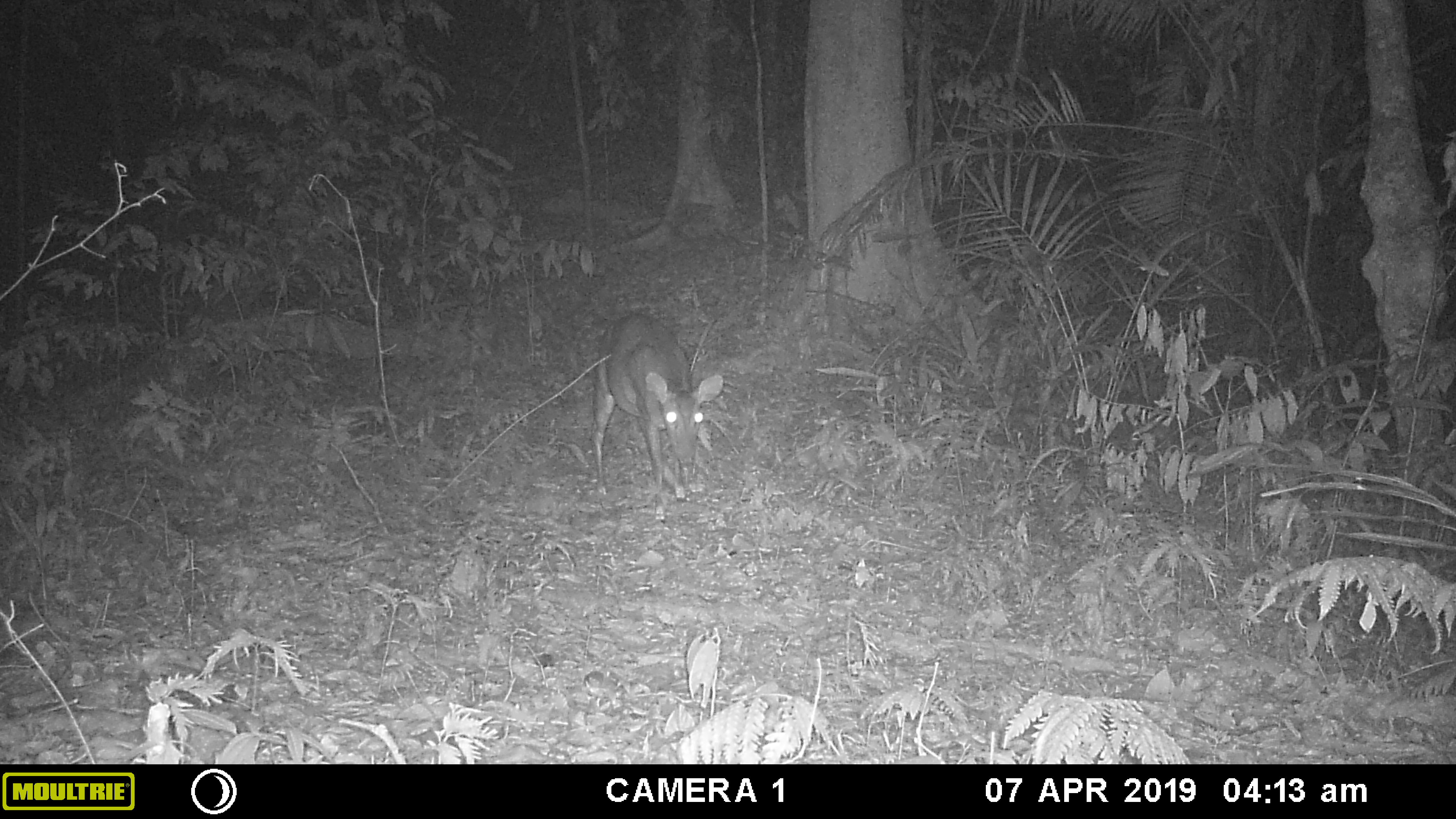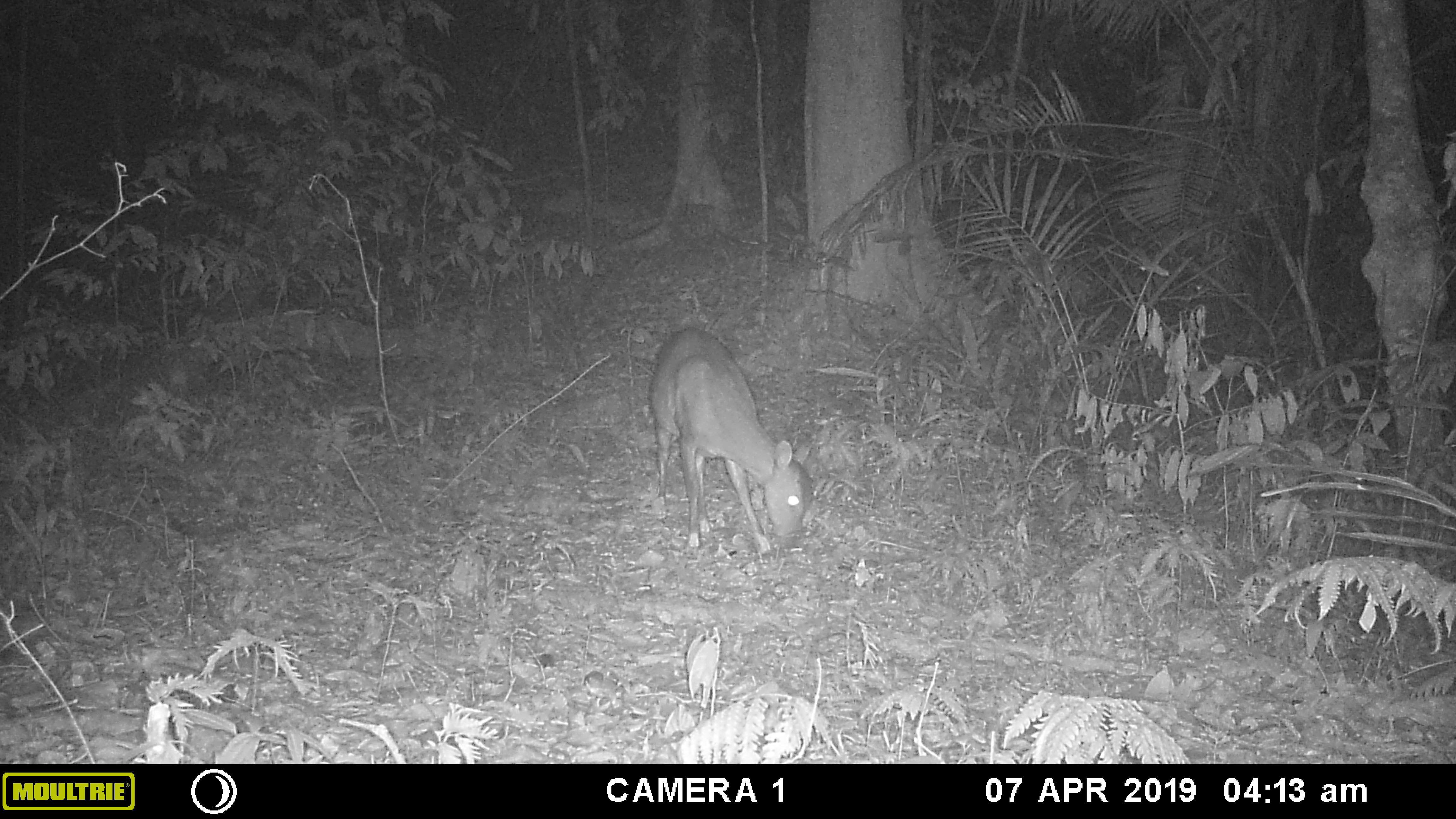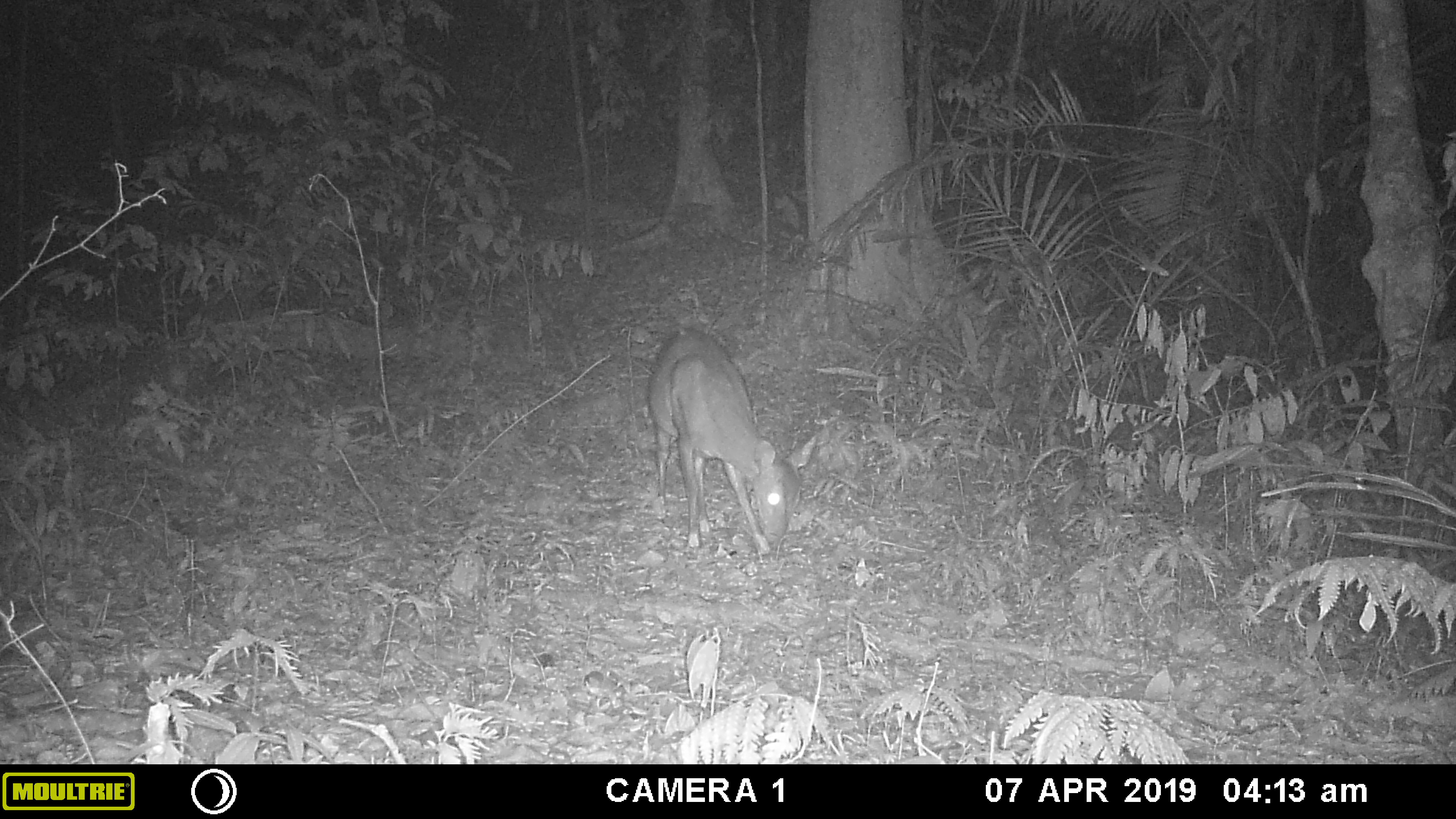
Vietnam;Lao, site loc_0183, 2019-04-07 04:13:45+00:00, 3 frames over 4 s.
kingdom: Animalia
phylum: Chordata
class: Mammalia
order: Artiodactyla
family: Cervidae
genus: Muntiacus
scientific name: Muntiacus vuquangensis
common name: large-antlered muntjac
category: large antlered muntjac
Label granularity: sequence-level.